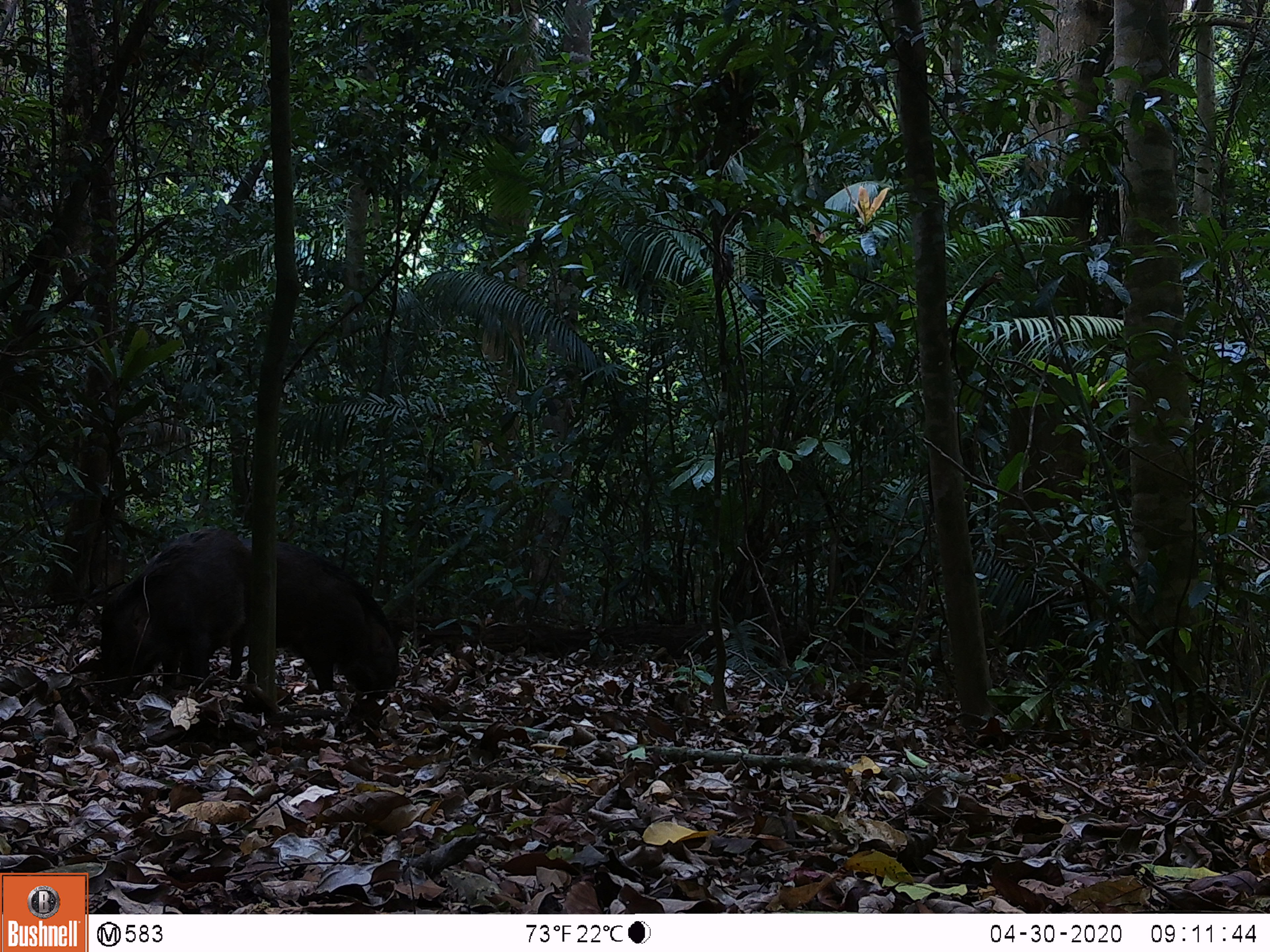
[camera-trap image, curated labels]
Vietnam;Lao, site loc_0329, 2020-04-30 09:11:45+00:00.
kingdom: Animalia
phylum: Chordata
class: Mammalia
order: Artiodactyla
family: Suidae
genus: Sus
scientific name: Sus scrofa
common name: eurasian wild pig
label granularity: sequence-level